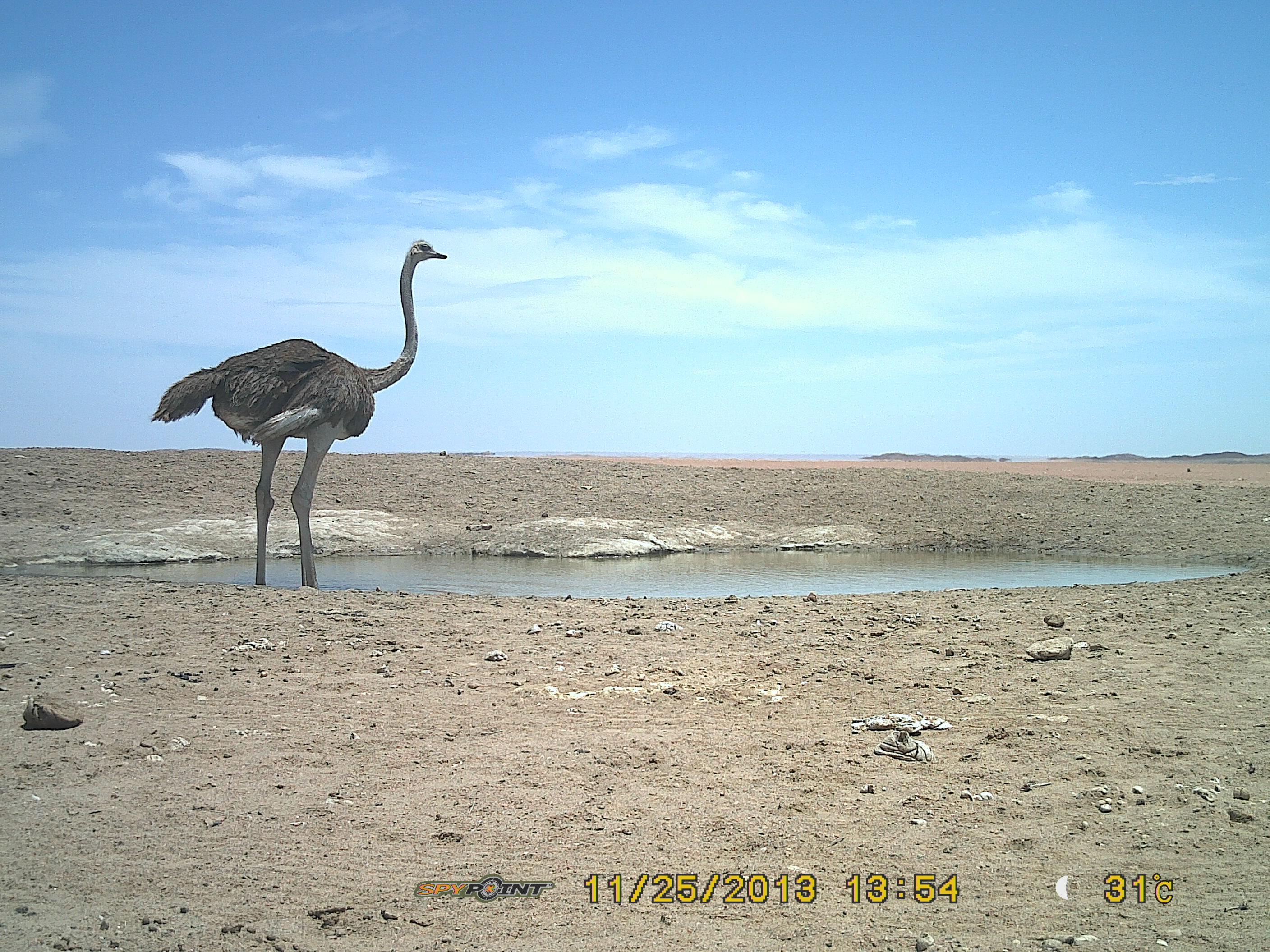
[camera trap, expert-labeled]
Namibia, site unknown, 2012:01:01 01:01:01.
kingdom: Animalia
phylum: Chordata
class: Aves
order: Struthioniformes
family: Struthionidae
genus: Struthio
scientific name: Struthio camelus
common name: common ostrich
Struthio camelus (common ostrich).